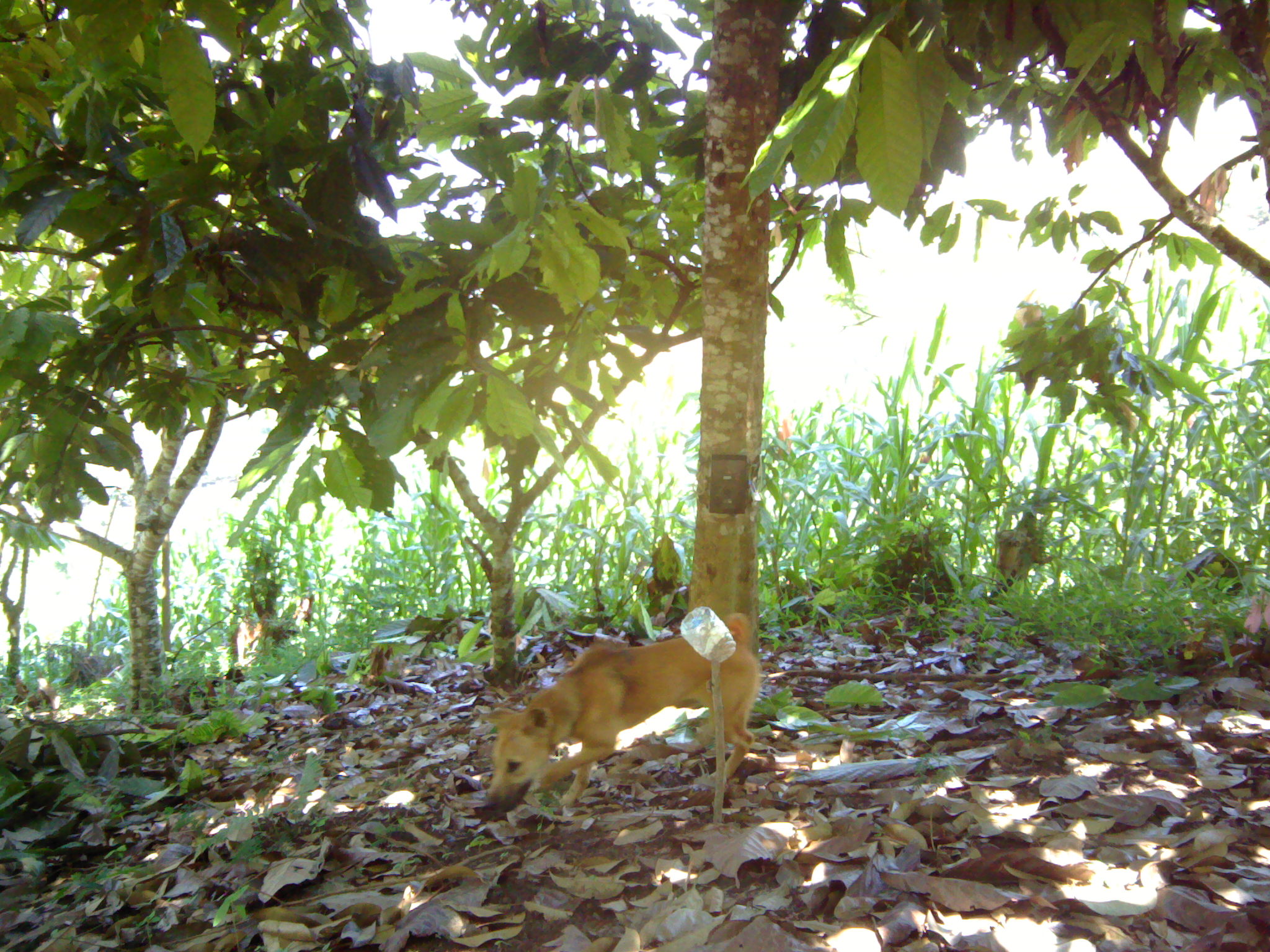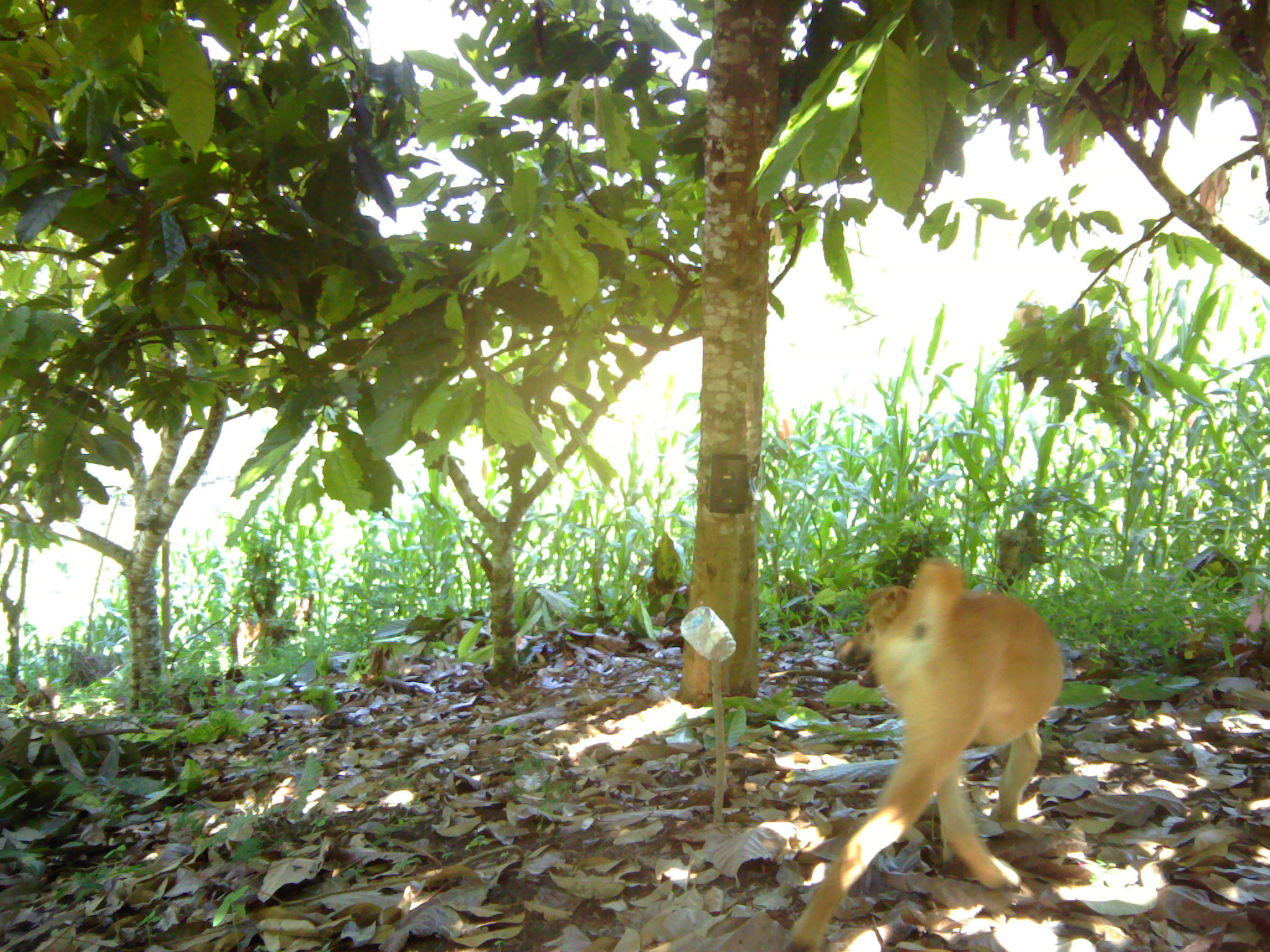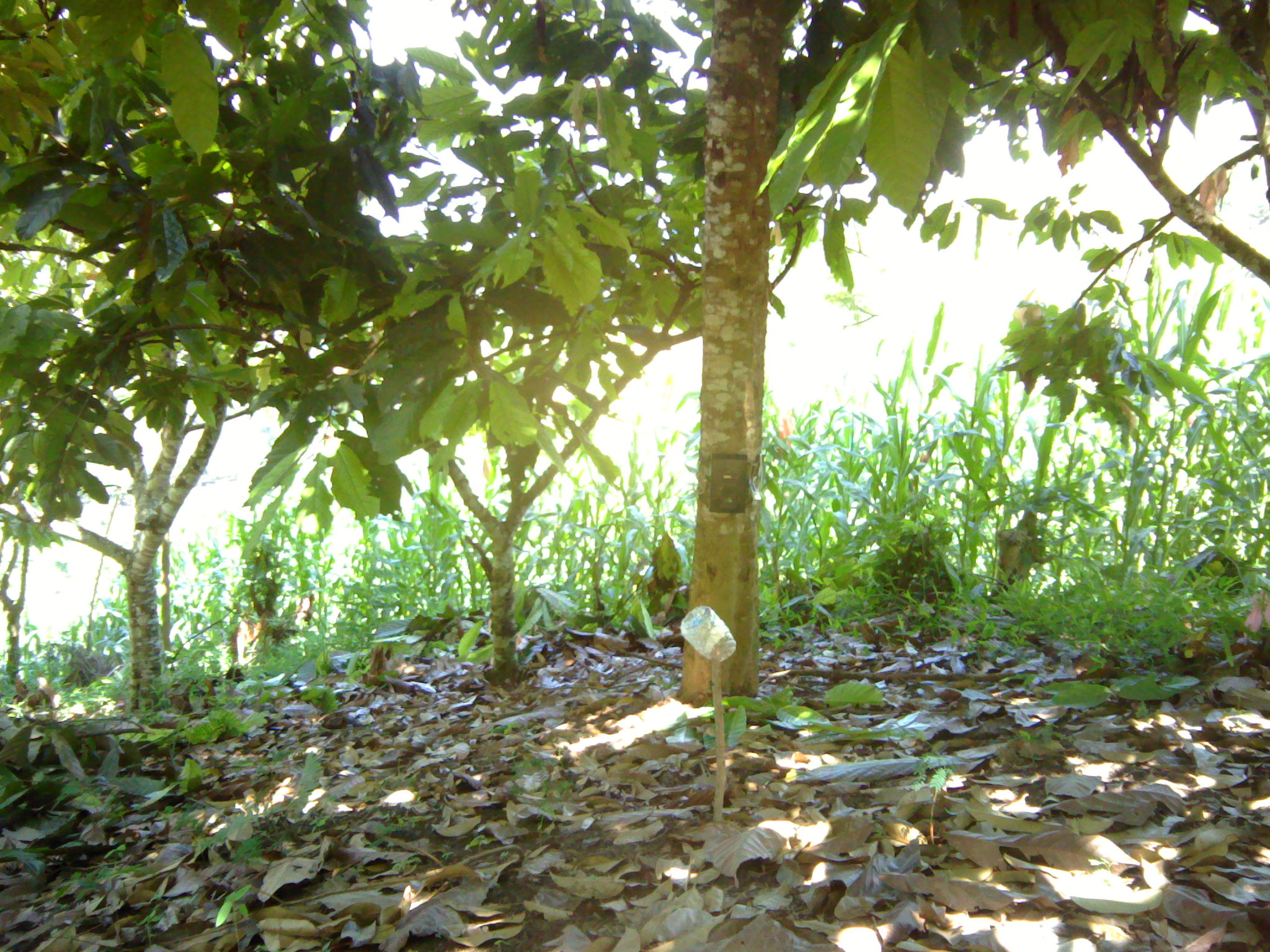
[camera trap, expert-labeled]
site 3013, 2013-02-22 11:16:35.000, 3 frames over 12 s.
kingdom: Animalia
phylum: Chordata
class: Mammalia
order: Carnivora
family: Canidae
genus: Canis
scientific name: Canis familiaris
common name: domestic dog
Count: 1.